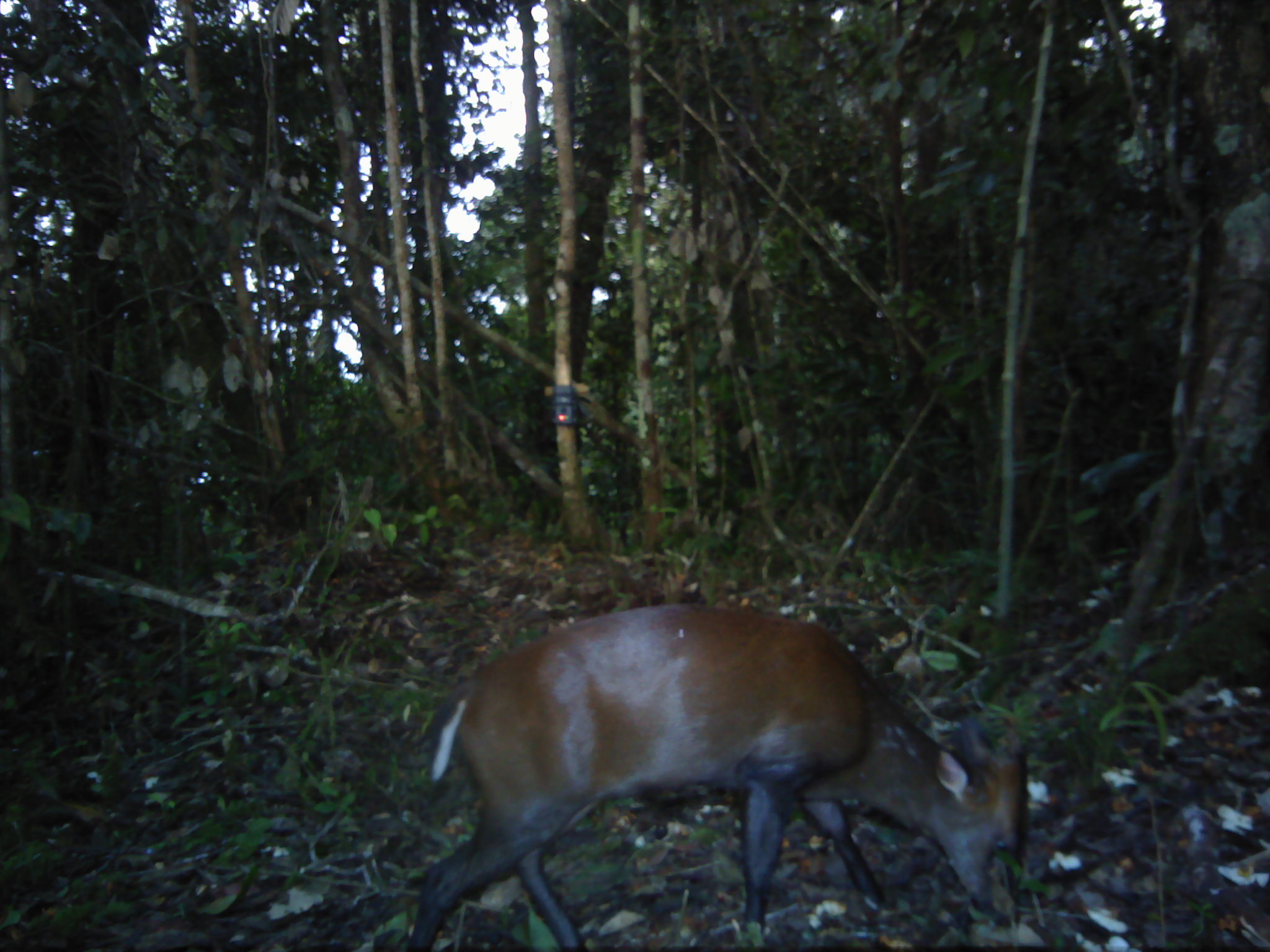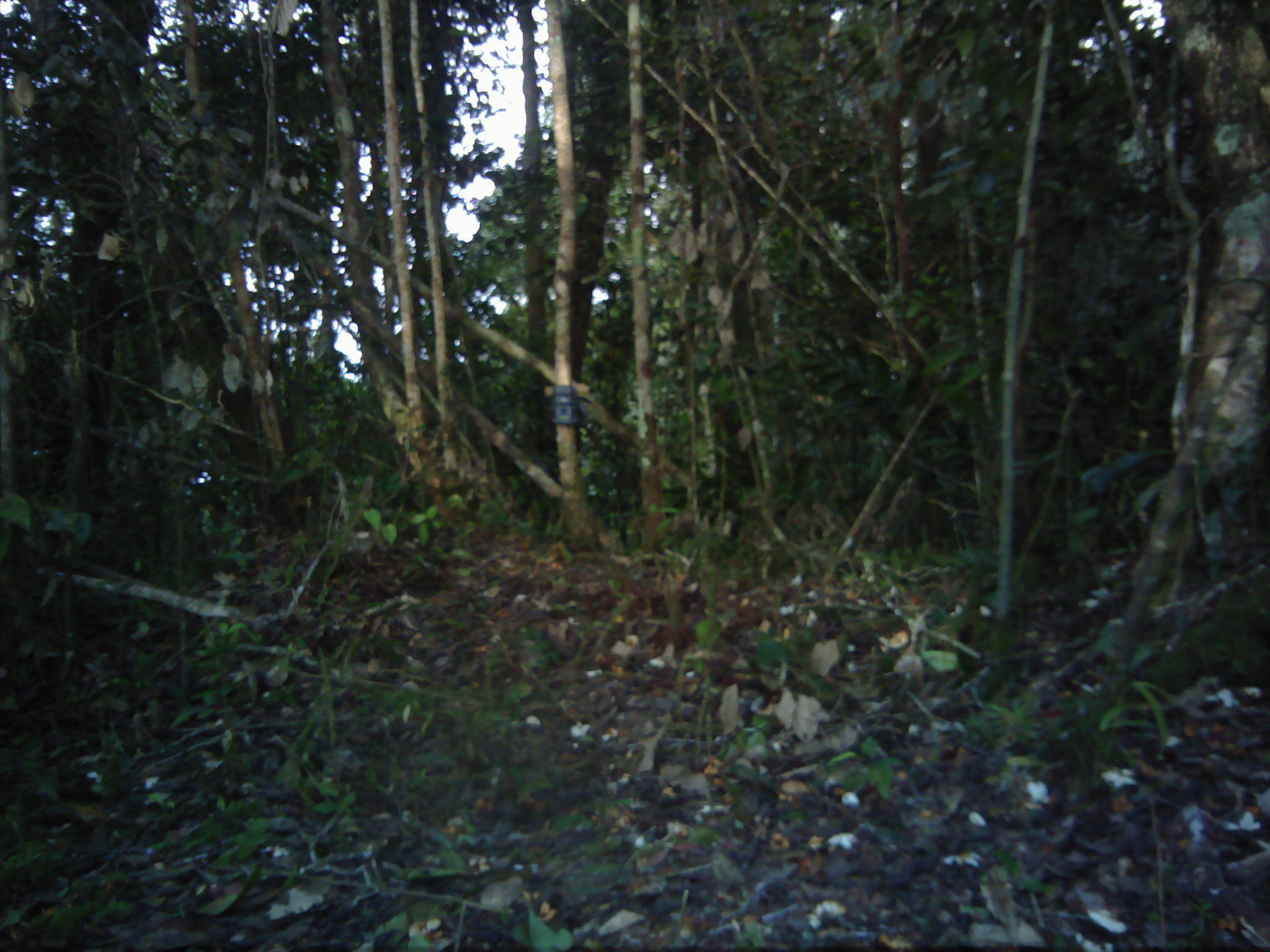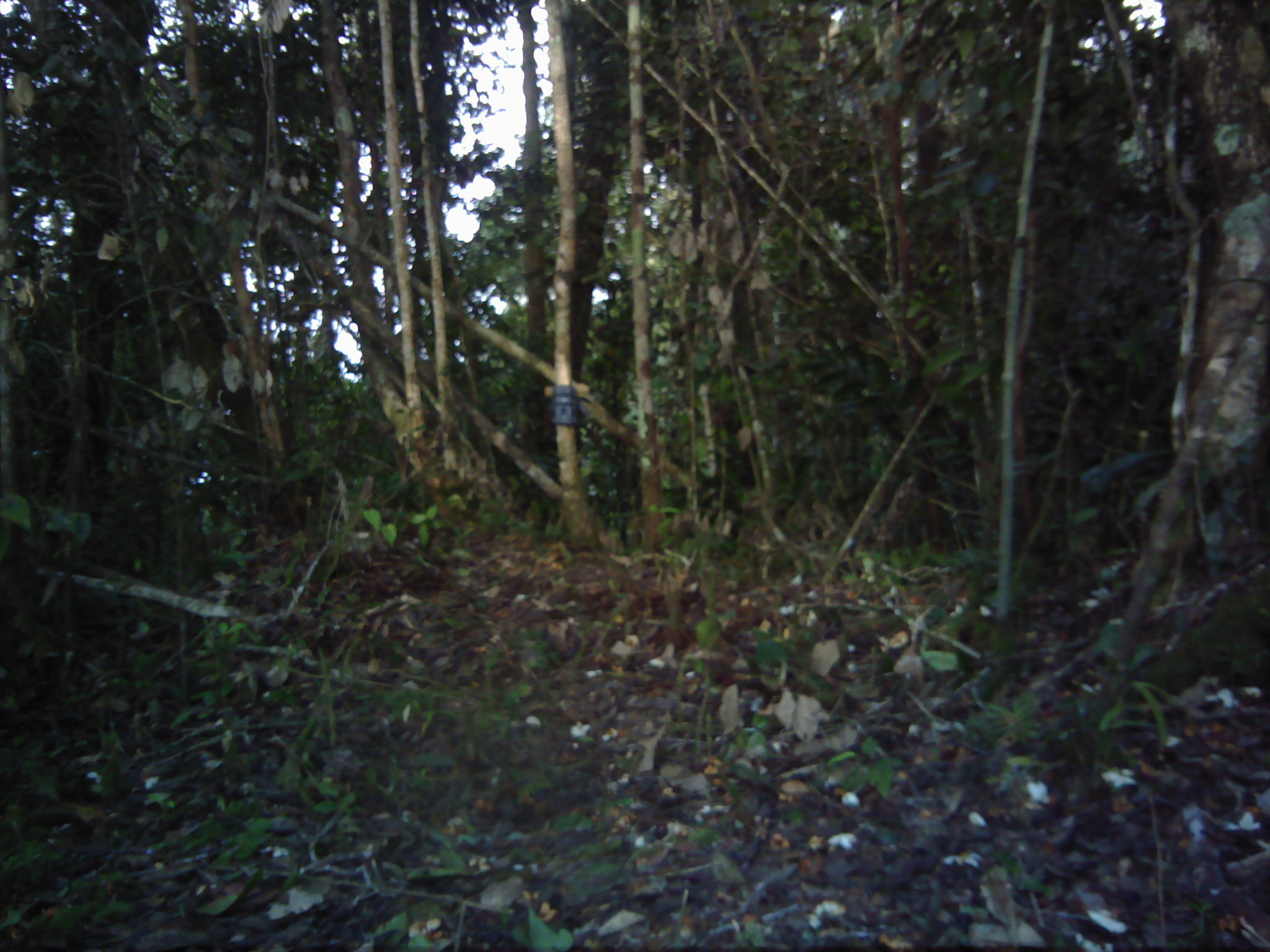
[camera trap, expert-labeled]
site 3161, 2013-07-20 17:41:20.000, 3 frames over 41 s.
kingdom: Animalia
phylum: Chordata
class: Mammalia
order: Artiodactyla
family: Cervidae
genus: Muntiacus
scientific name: Muntiacus muntjak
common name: southern red muntjac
Muntiacus muntjak (southern red muntjac), count 1.